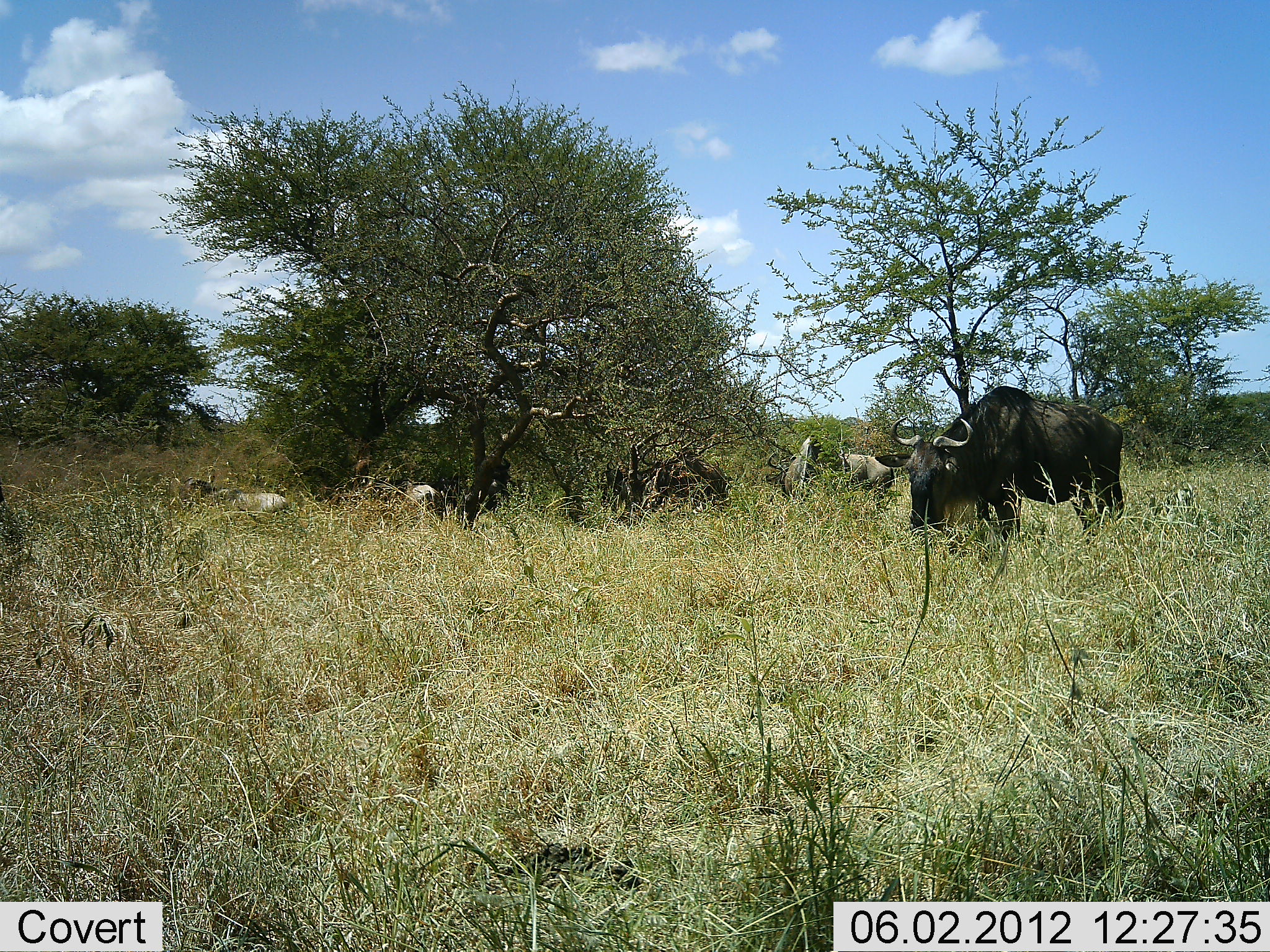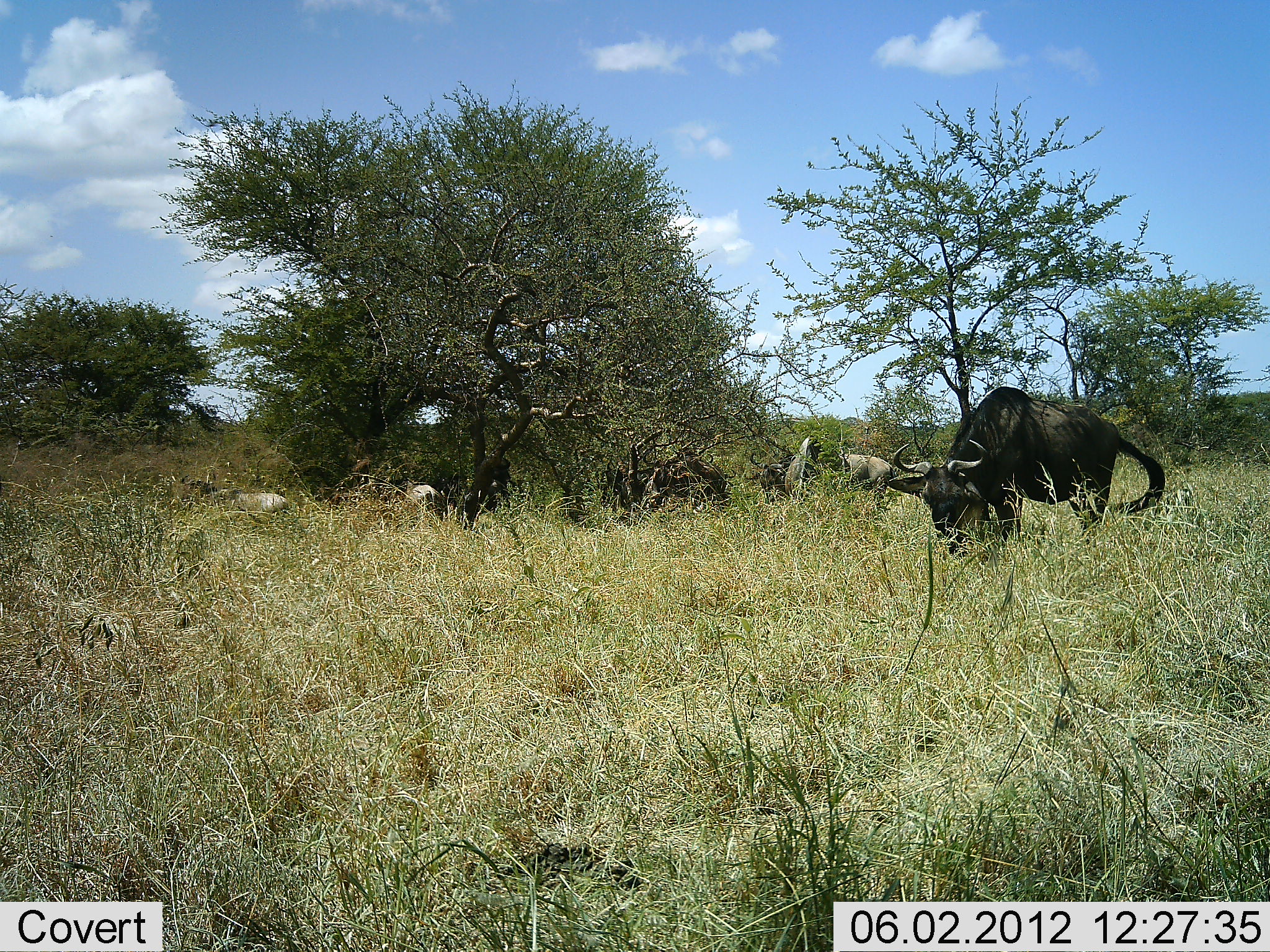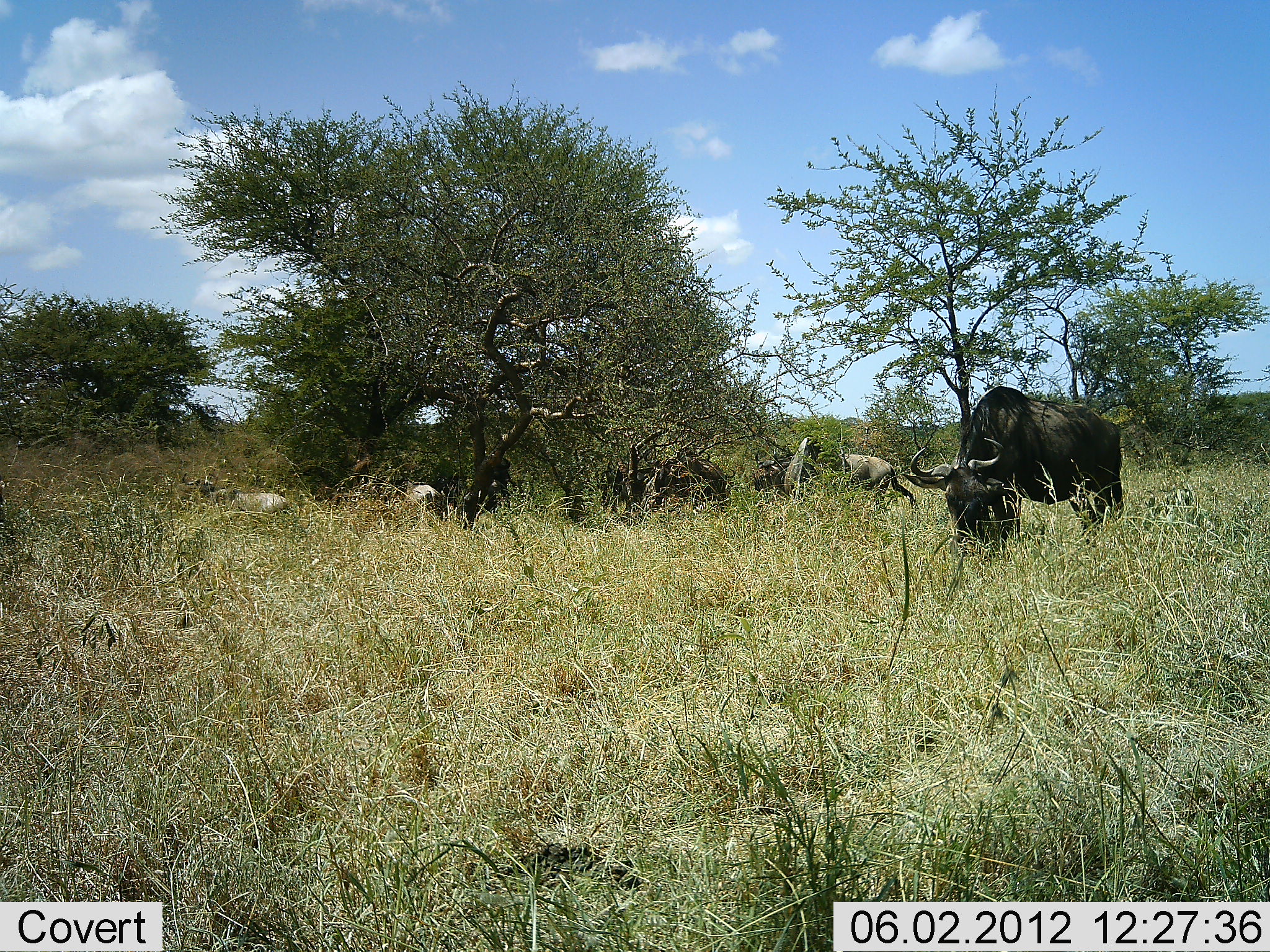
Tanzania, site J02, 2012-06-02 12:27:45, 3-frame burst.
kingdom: Animalia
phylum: Chordata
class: Mammalia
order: Artiodactyla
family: Bovidae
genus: Connochaetes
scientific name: Connochaetes taurinus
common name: blue wildebeest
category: wildebeest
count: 3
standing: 11%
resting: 22%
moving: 33%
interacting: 0%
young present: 0%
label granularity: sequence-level